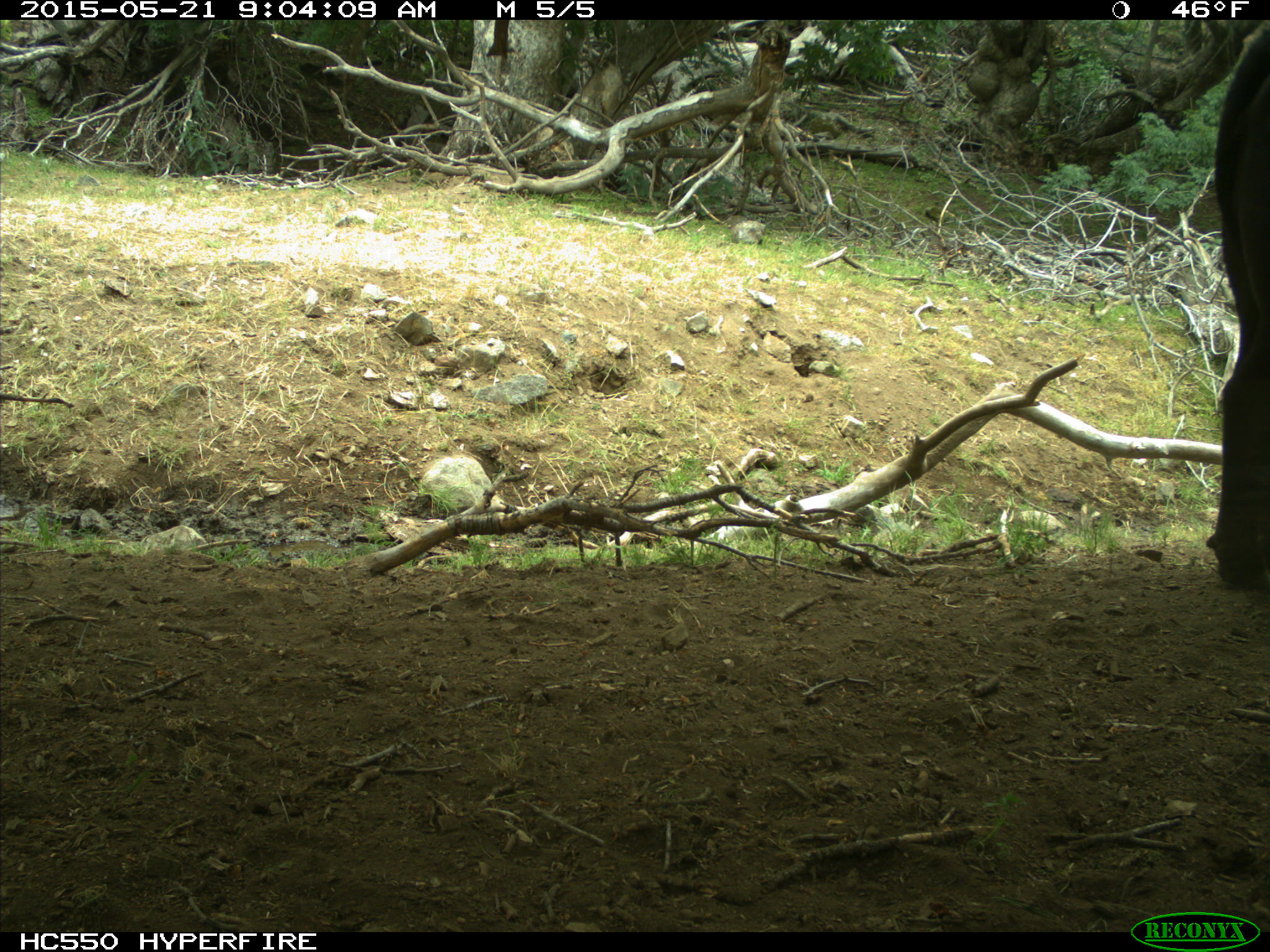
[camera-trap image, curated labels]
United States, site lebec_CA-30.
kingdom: Animalia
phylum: Chordata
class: Mammalia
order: Artiodactyla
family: Bovidae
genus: Bos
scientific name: Bos taurus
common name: domestic cow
Bos taurus (domestic cow).